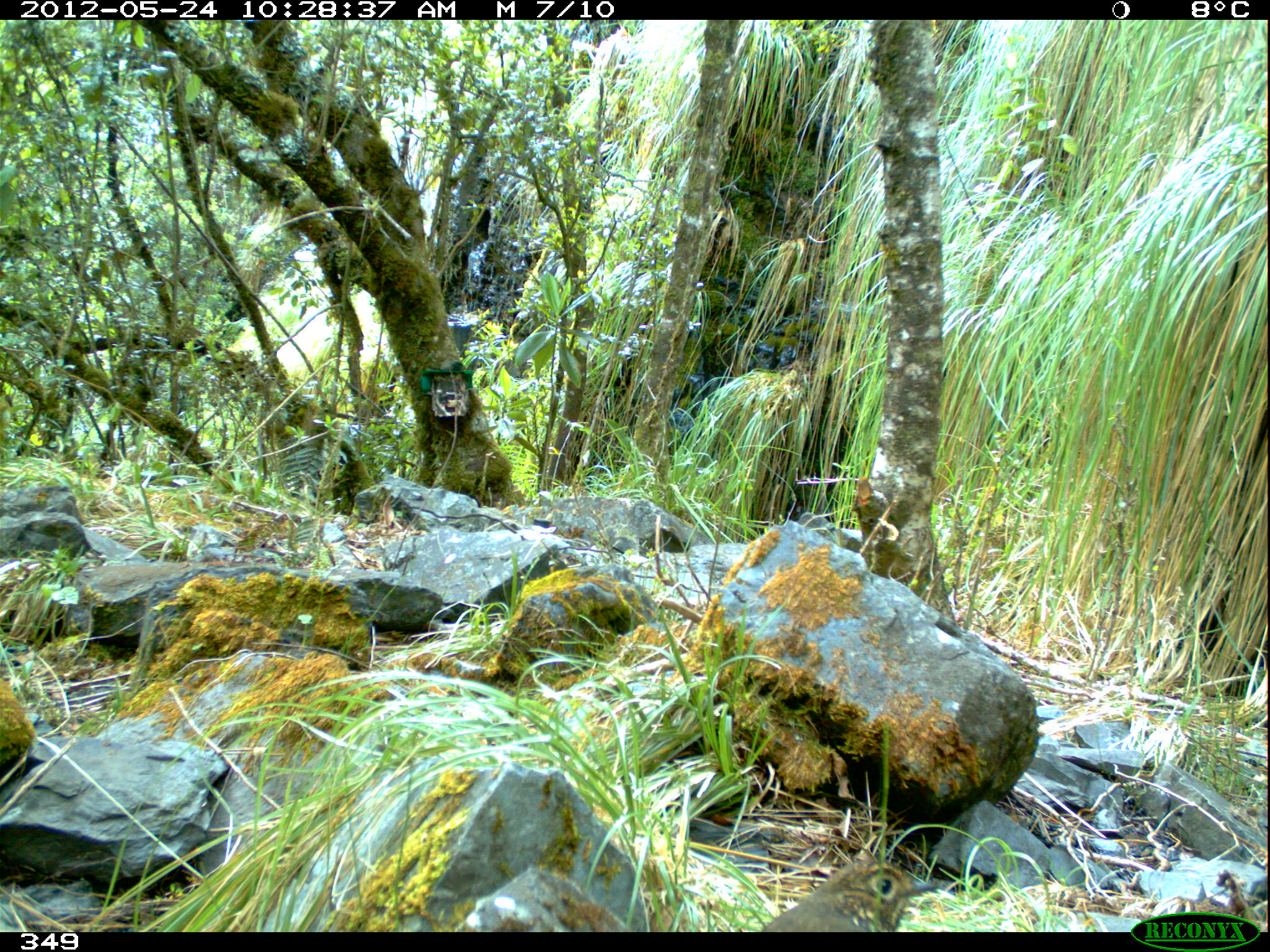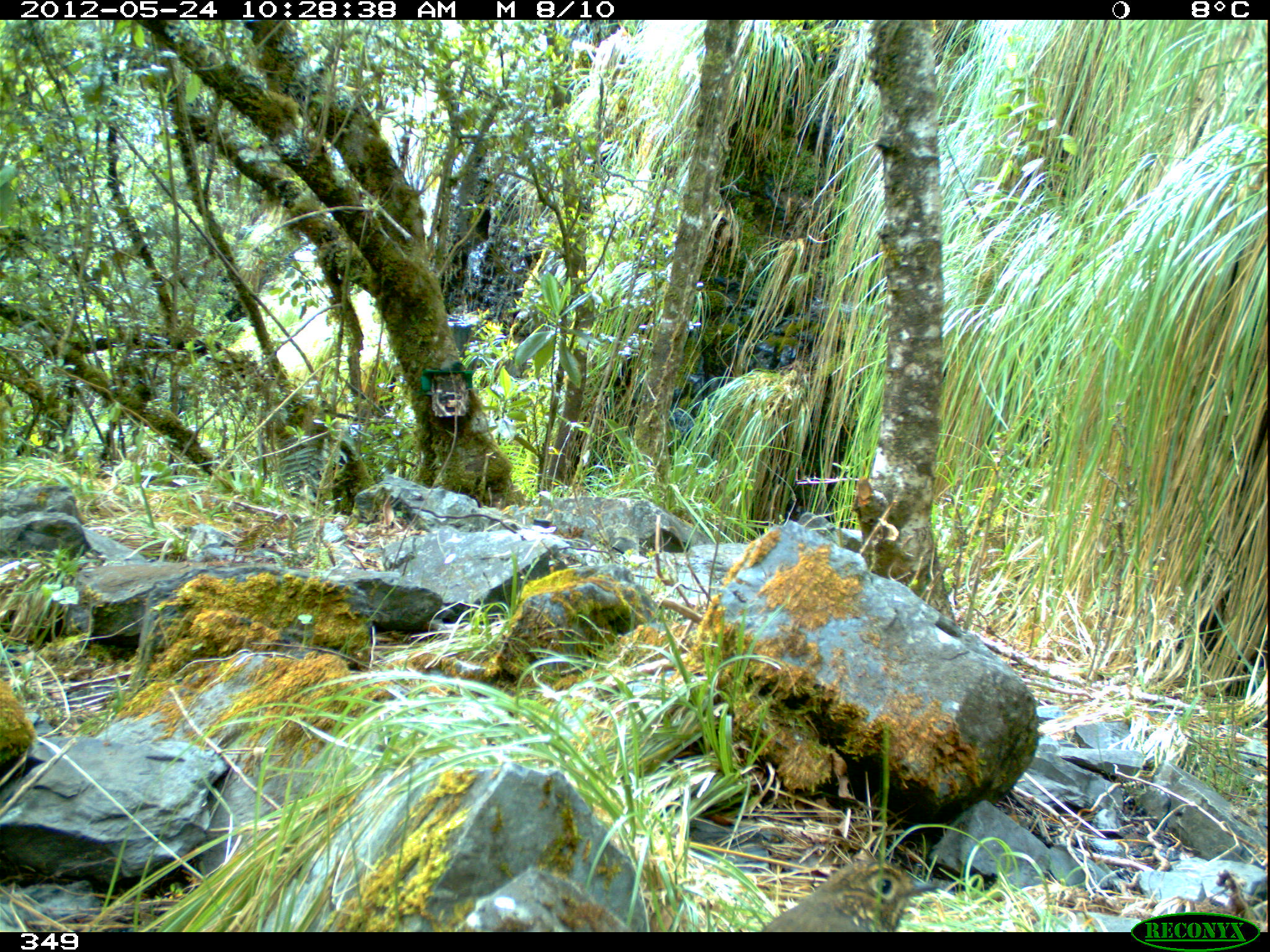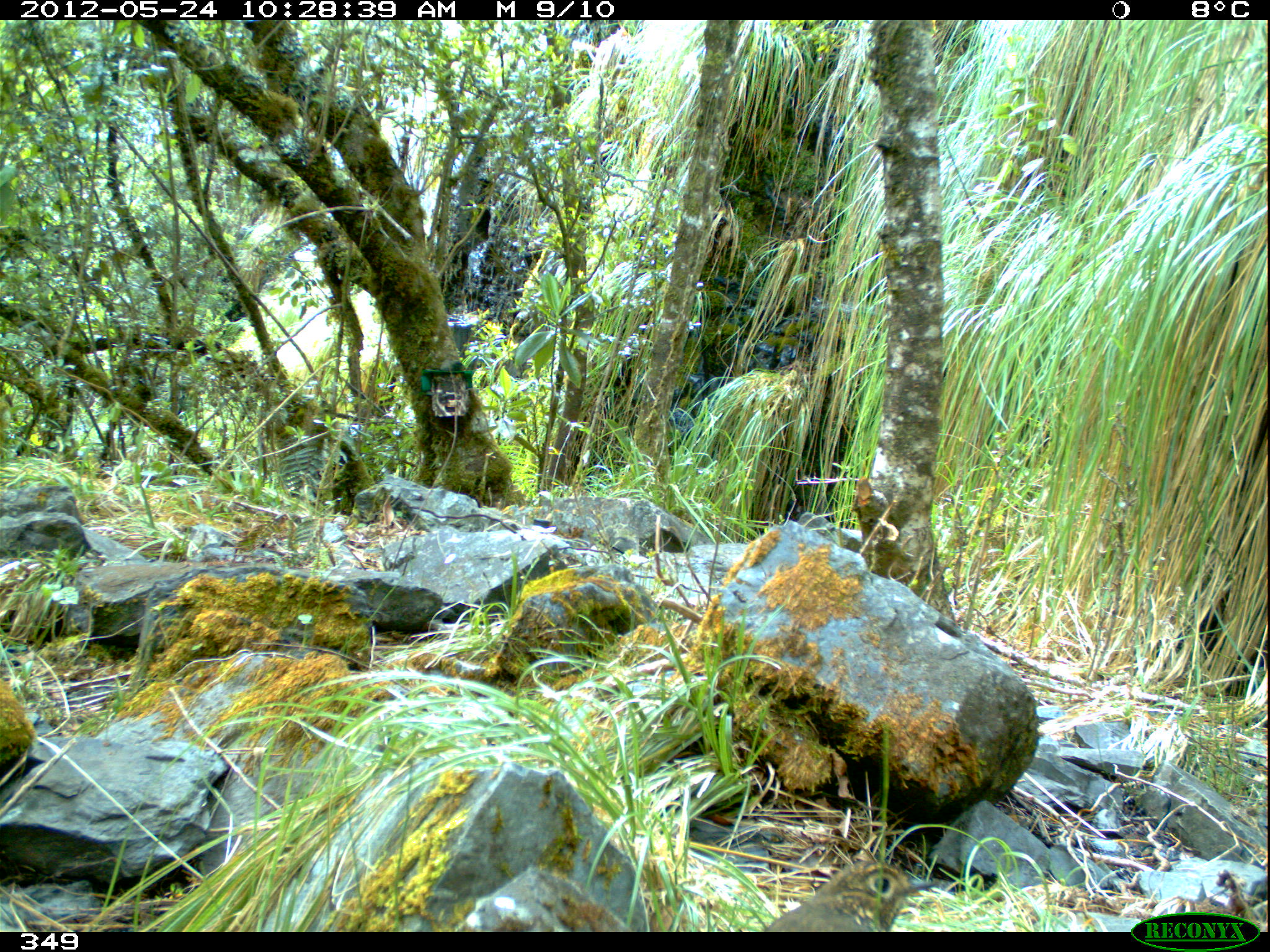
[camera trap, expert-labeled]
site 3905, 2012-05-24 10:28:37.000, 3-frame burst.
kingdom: Animalia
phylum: Chordata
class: Aves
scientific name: Aves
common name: bird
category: unknown bird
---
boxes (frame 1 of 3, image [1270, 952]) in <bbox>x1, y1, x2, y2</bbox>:
unknown bird: <bbox>761, 860, 940, 932</bbox>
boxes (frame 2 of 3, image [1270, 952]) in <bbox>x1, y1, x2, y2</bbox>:
unknown bird: <bbox>761, 858, 942, 932</bbox>